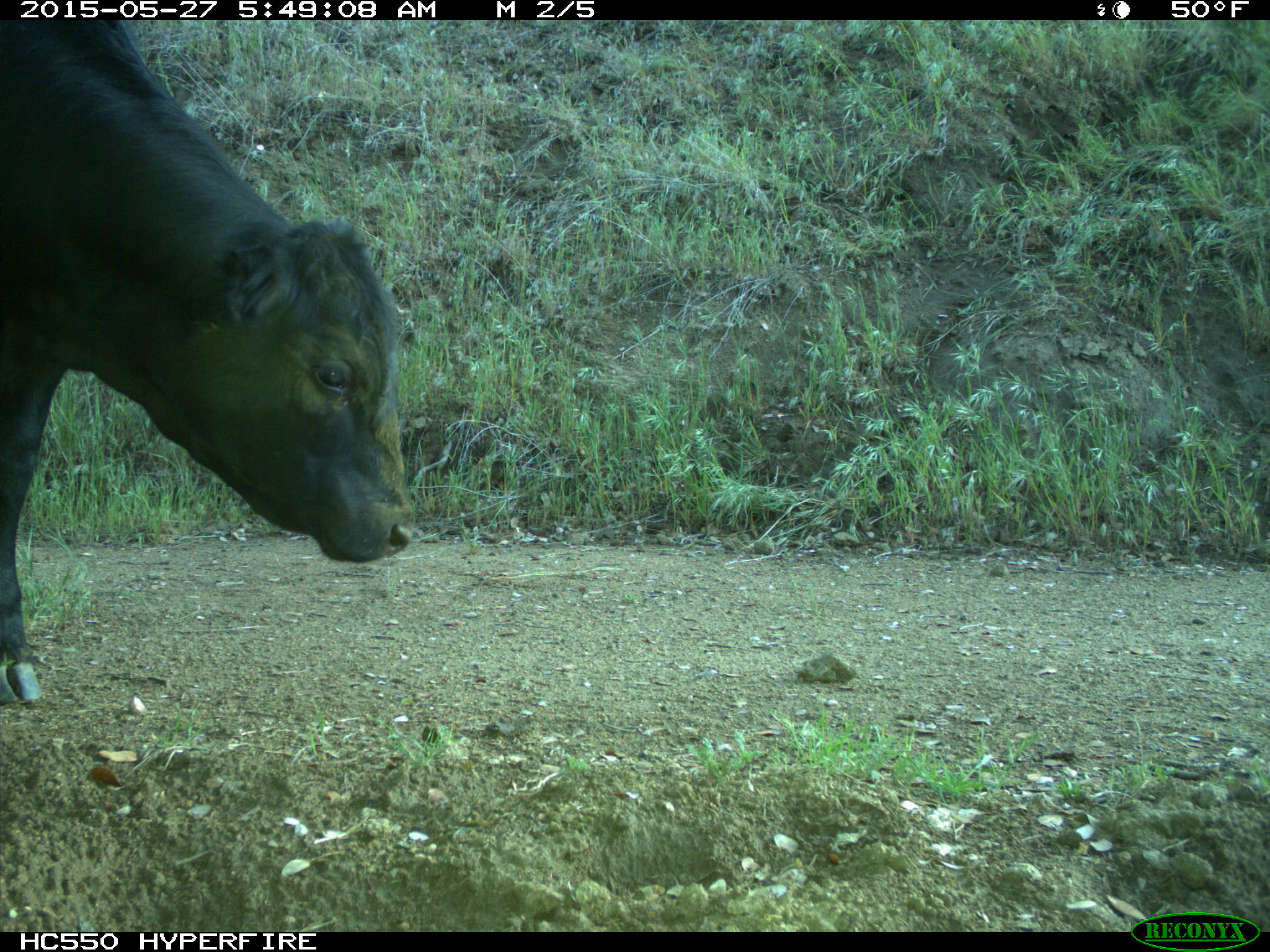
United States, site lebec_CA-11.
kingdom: Animalia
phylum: Chordata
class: Mammalia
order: Artiodactyla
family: Bovidae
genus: Bos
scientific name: Bos taurus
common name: domestic cow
Bos taurus (domestic cow).